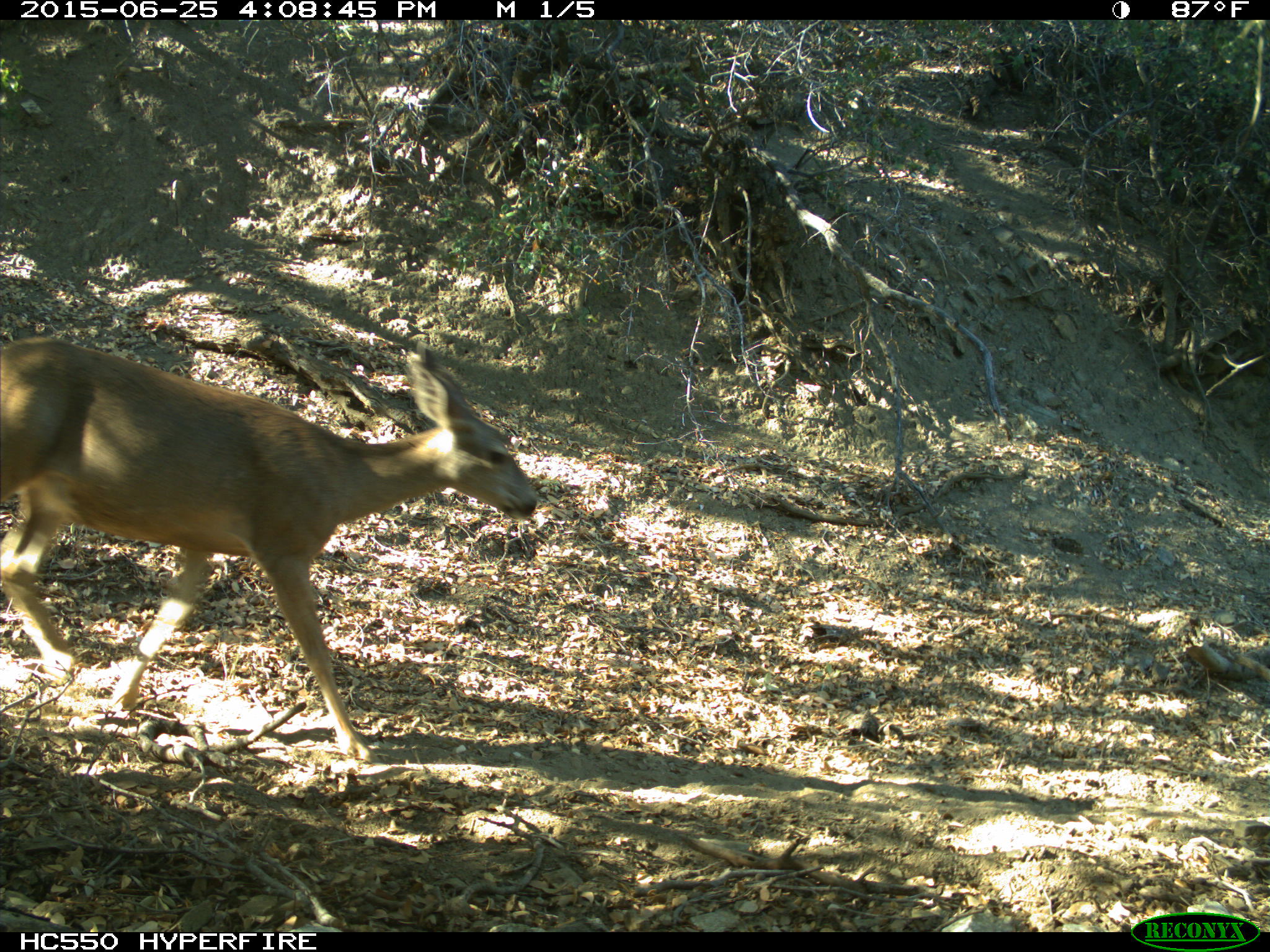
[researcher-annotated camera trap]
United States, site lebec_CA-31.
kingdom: Animalia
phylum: Chordata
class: Mammalia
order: Artiodactyla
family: Cervidae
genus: Odocoileus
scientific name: Odocoileus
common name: deer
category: unidentified deer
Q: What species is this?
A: Unidentified deer (deer) (Odocoileus).